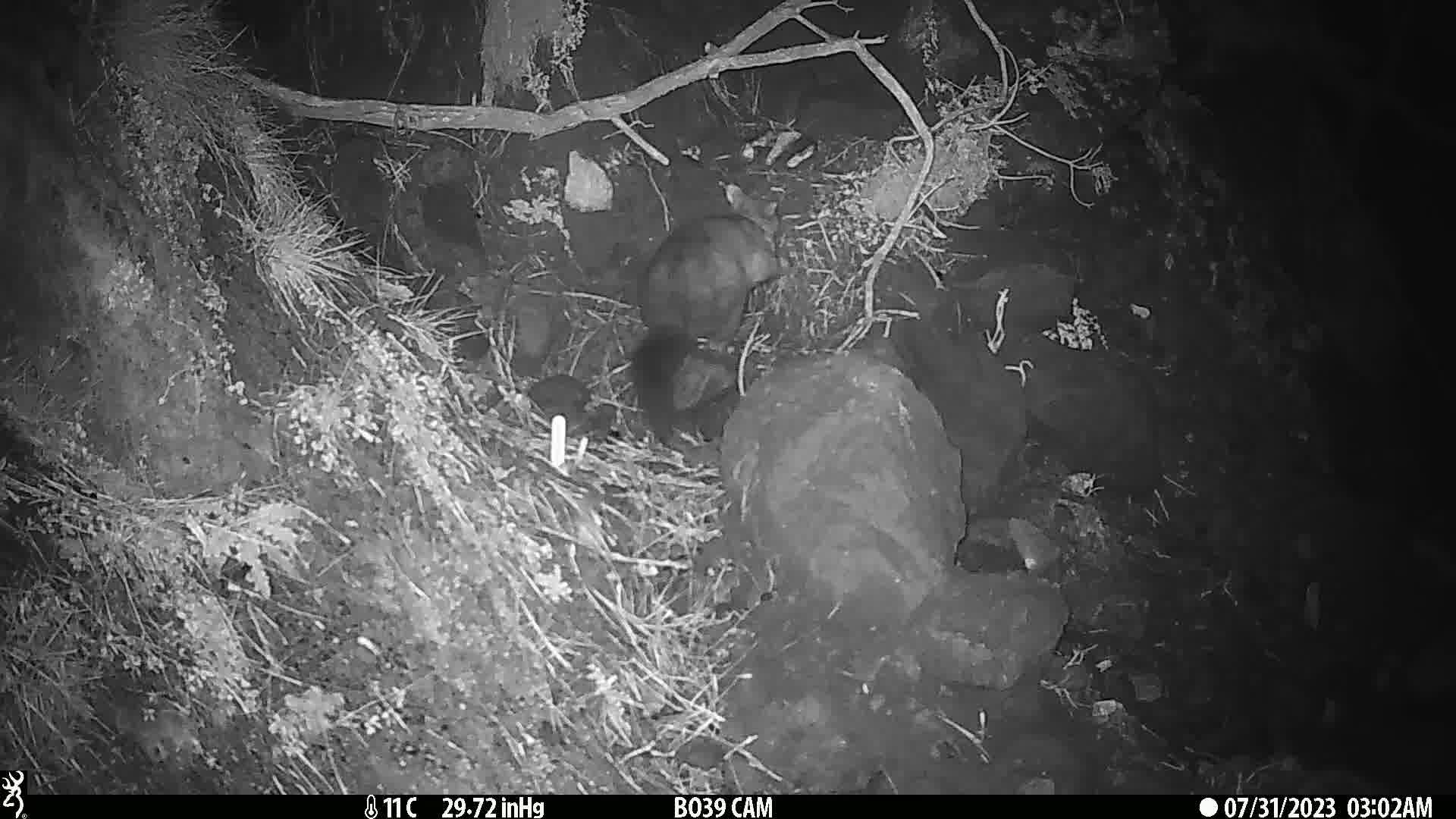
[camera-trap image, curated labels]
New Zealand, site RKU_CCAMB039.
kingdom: Animalia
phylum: Chordata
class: Mammalia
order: Diprotodontia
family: Phalangeridae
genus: Trichosurus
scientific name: Trichosurus vulpecula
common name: common brushtail possum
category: possum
Possum (common brushtail possum) (Trichosurus vulpecula).